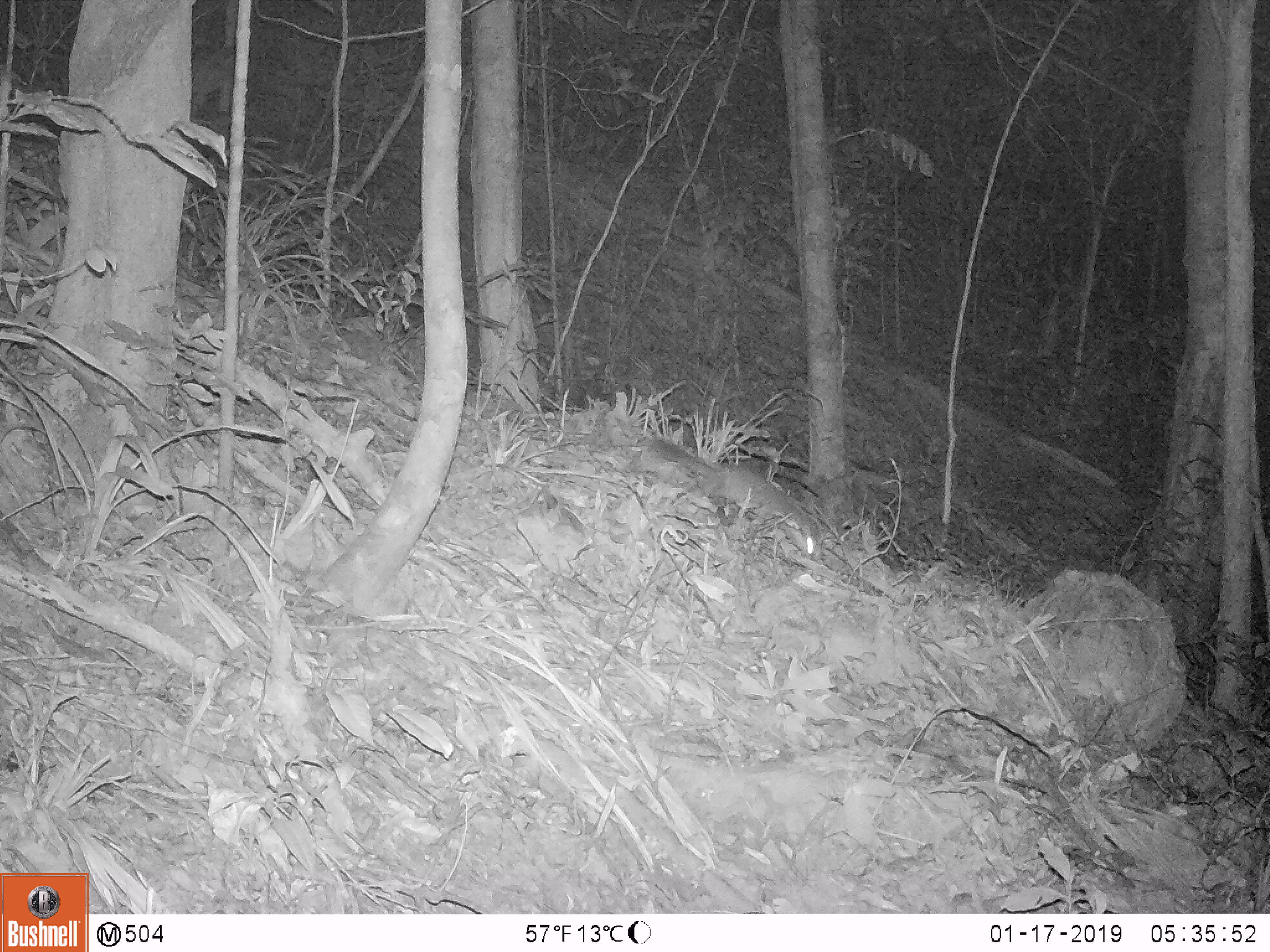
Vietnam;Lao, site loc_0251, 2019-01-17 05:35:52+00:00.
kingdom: Animalia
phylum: Chordata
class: Mammalia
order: Carnivora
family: Mustelidae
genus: Melogale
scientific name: Melogale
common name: ferret badger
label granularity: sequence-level